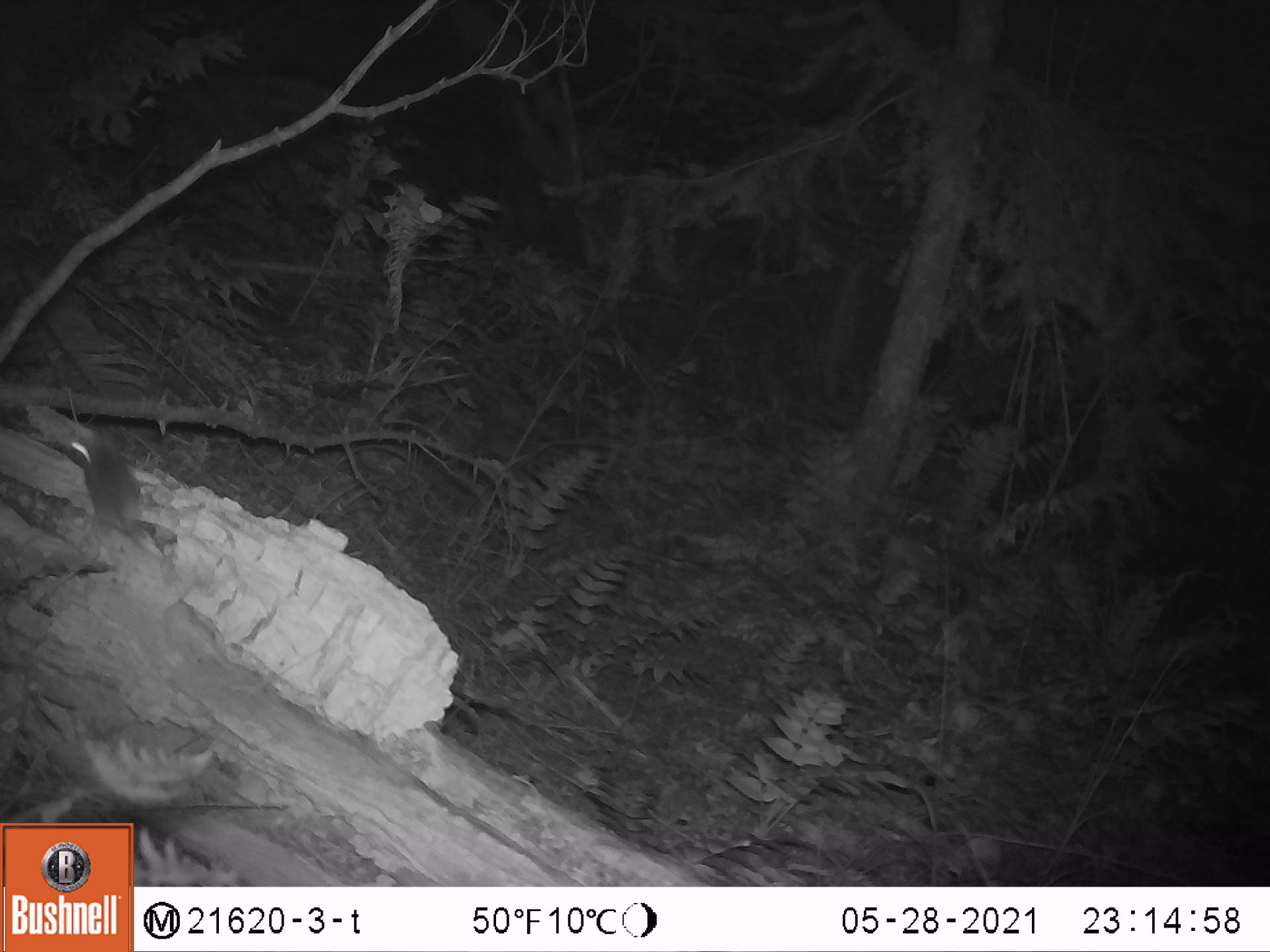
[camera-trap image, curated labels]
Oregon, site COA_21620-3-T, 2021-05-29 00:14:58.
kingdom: Animalia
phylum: Chordata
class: Mammalia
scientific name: Mammalia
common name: small mammal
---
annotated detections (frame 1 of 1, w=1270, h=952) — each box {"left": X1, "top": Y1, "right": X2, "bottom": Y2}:
small mammal: {"left": 52, "top": 416, "right": 190, "bottom": 600}